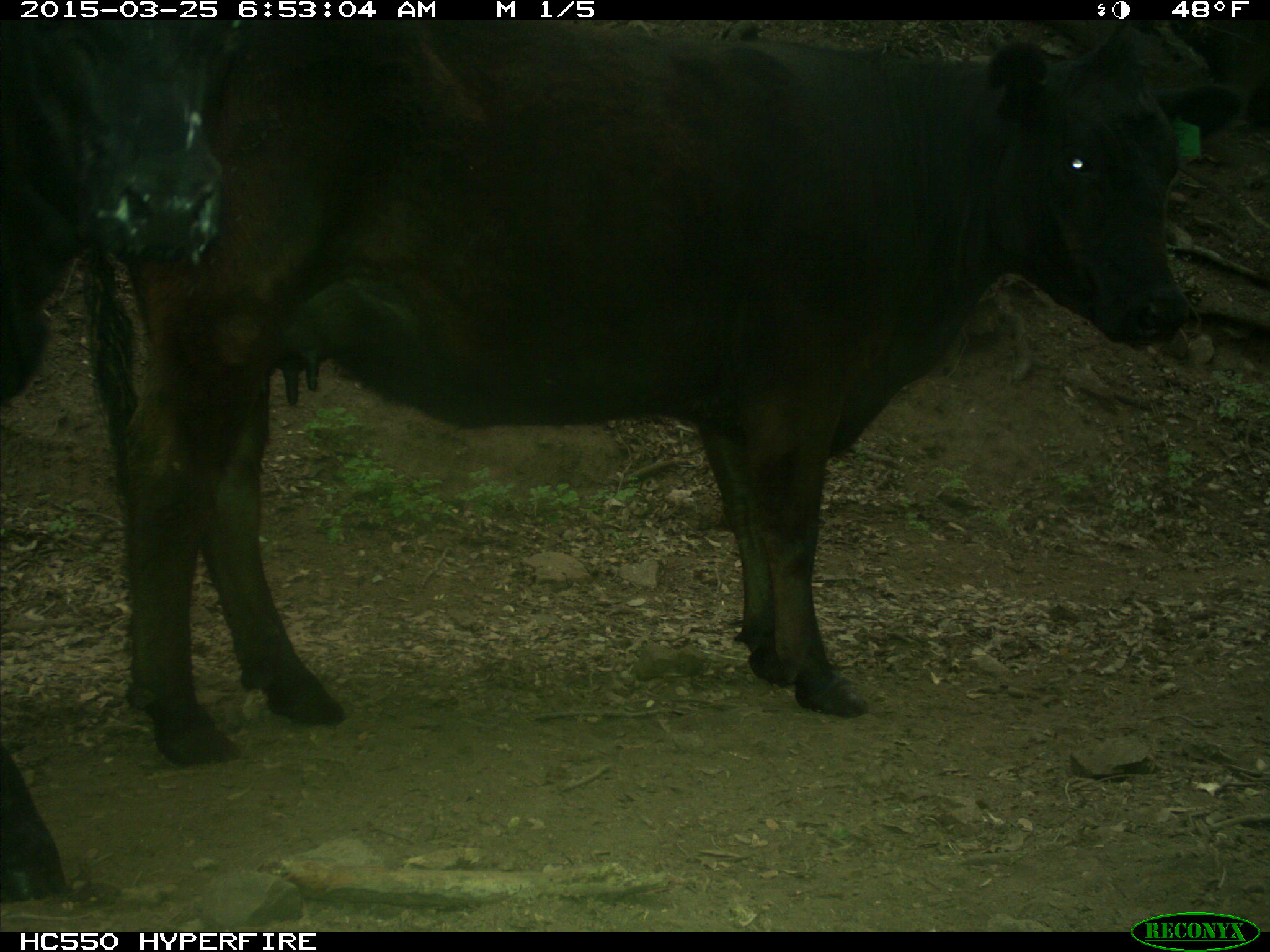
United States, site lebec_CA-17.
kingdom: Animalia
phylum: Chordata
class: Mammalia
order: Artiodactyla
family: Bovidae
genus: Bos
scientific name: Bos taurus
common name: domestic cow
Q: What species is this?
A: Bos taurus (domestic cow).